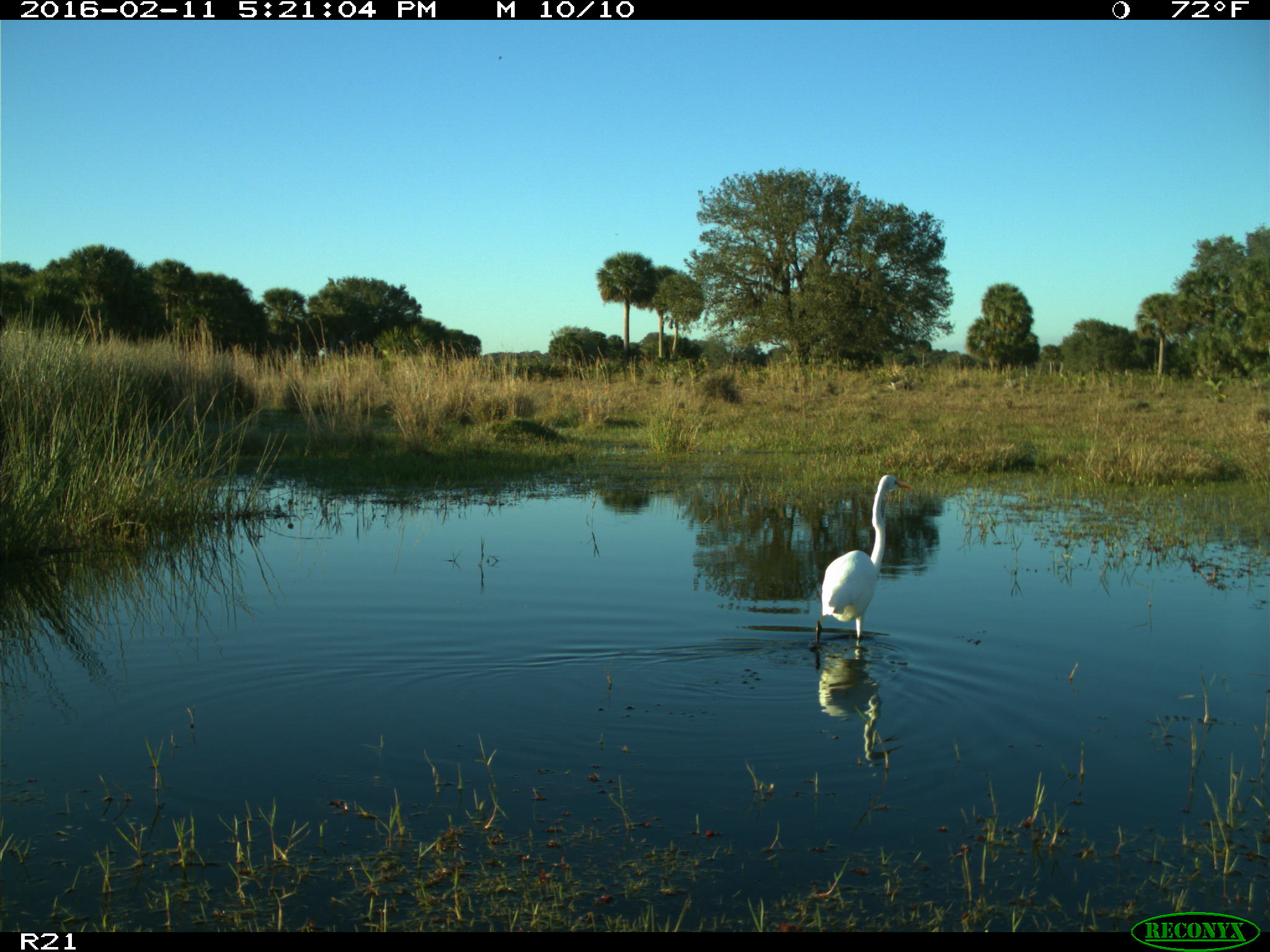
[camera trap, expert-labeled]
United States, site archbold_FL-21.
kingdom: Animalia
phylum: Chordata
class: Aves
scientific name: Aves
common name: birds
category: unidentified bird